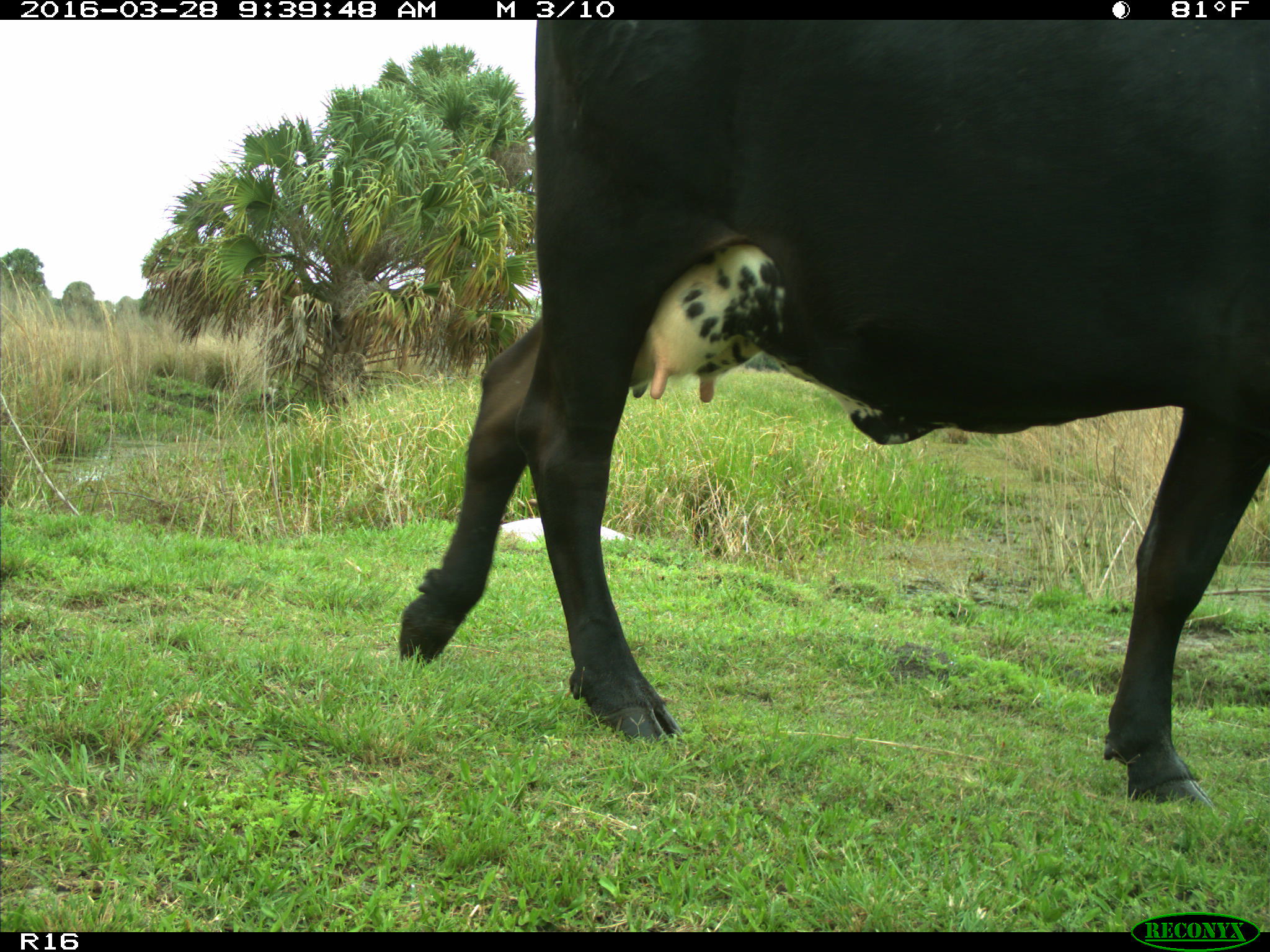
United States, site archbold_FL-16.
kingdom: Animalia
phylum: Chordata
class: Mammalia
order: Artiodactyla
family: Bovidae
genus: Bos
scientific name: Bos taurus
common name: domestic cow